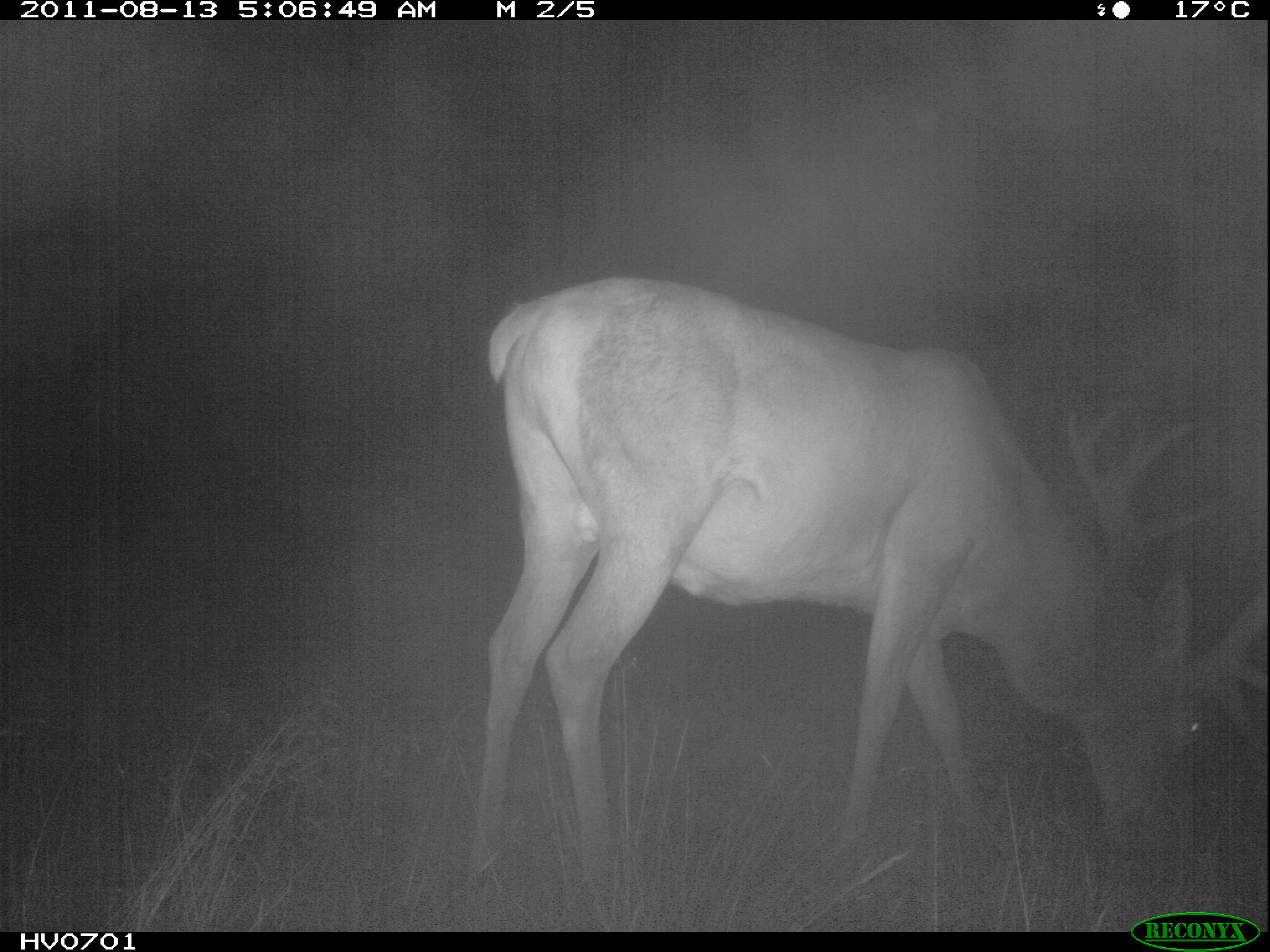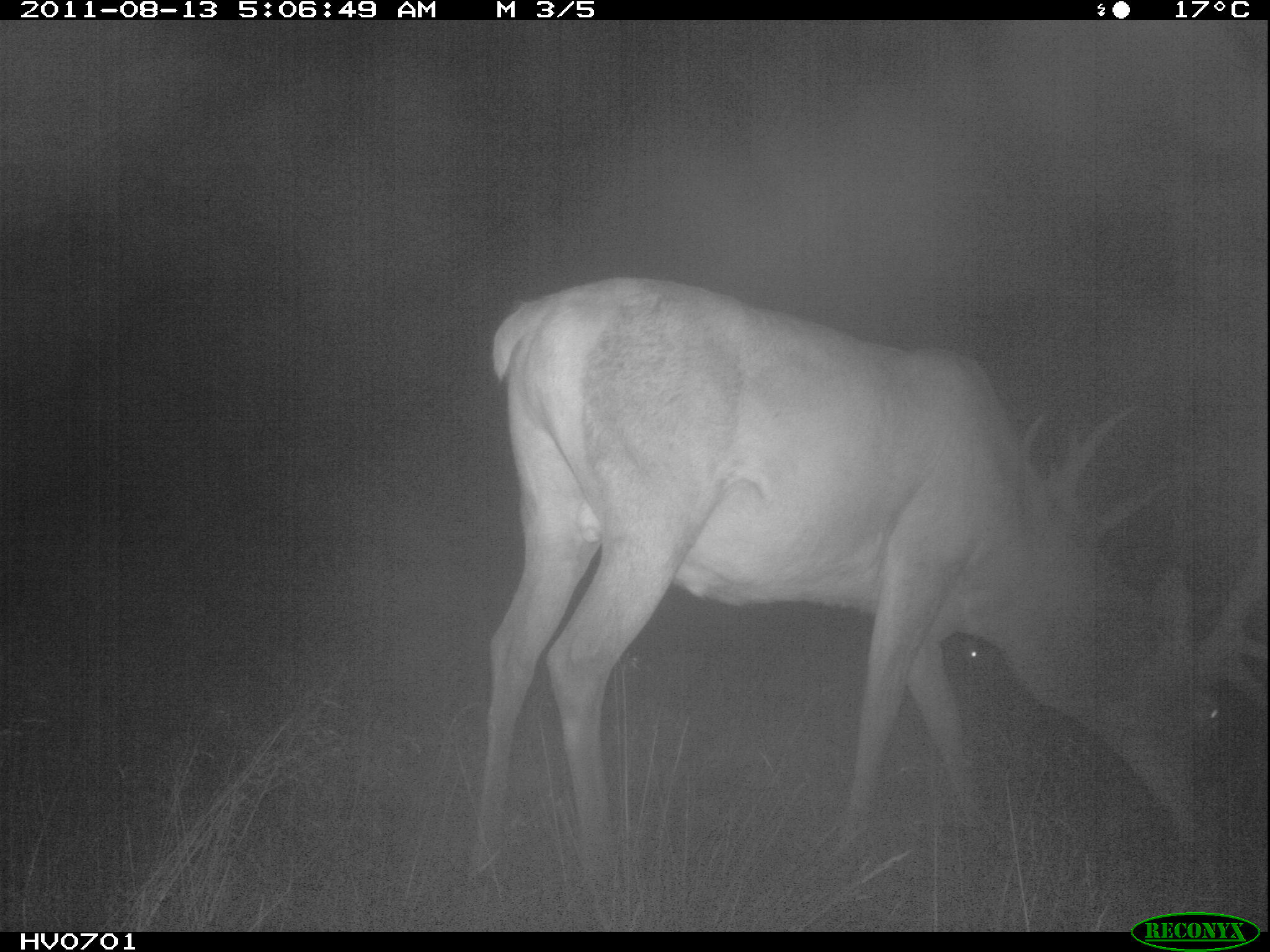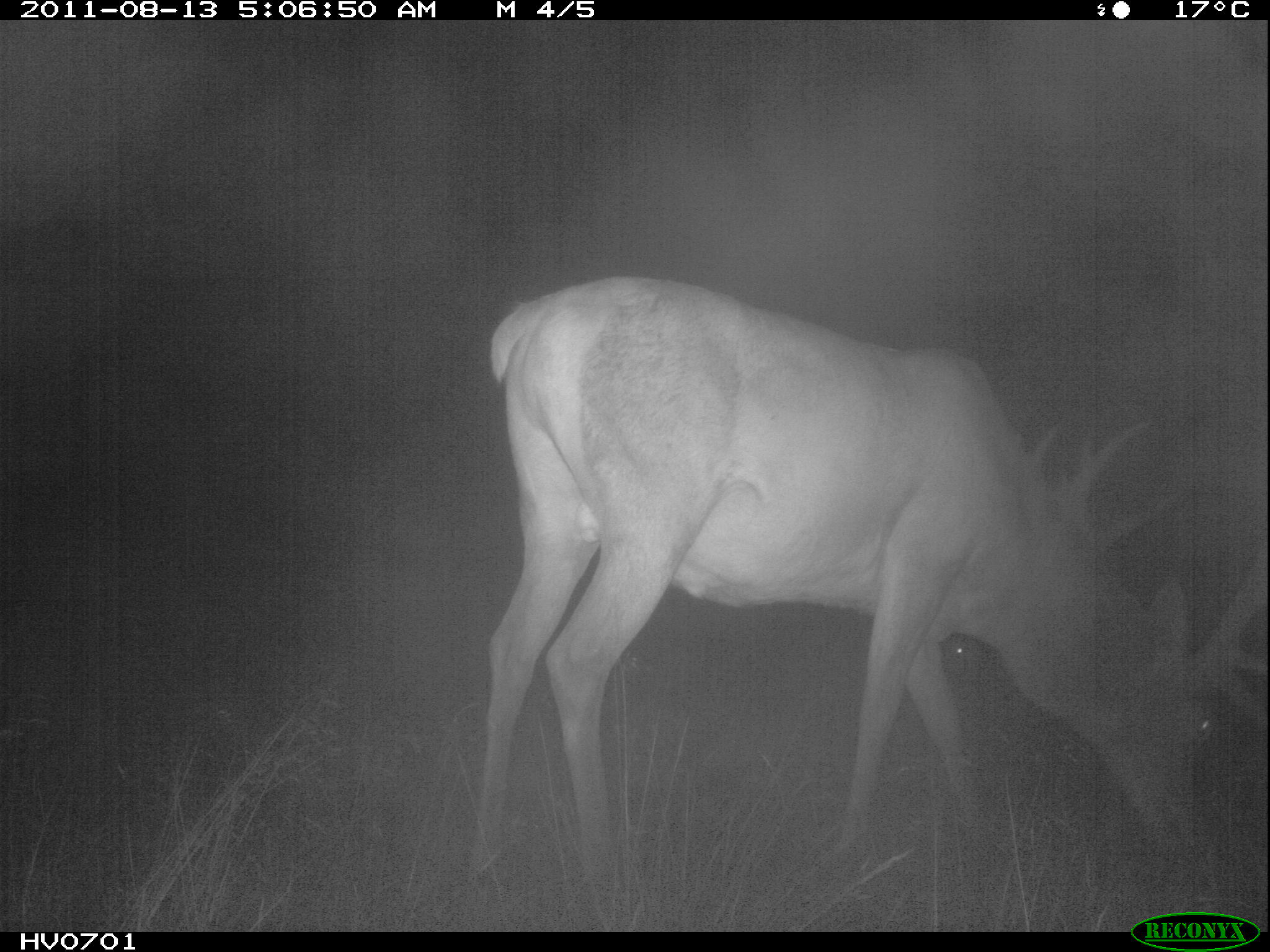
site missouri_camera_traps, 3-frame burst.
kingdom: Animalia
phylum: Chordata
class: Mammalia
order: Artiodactyla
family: Cervidae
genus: Cervus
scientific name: Cervus elaphus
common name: red deer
Red deer (Cervus elaphus). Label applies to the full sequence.